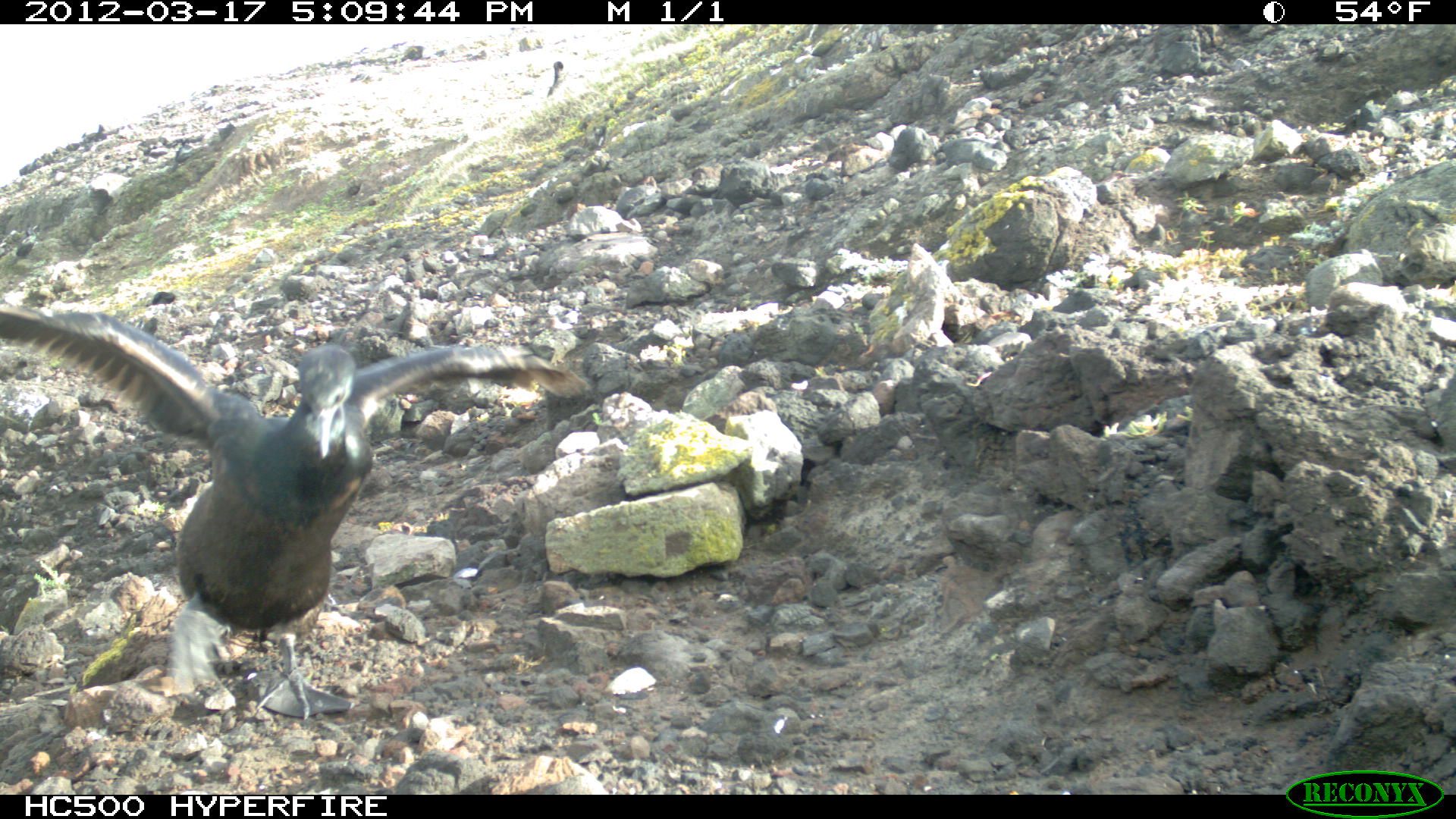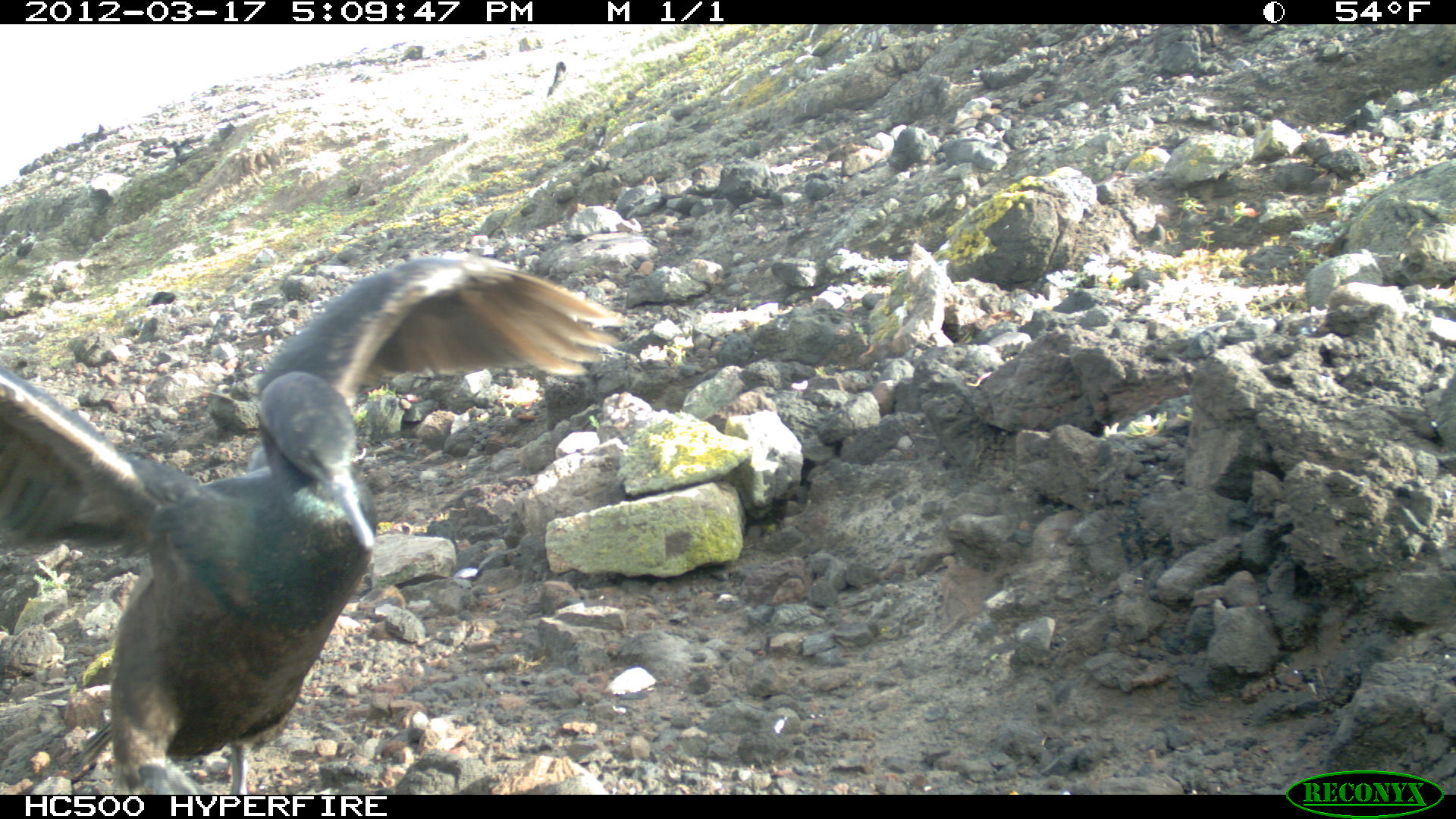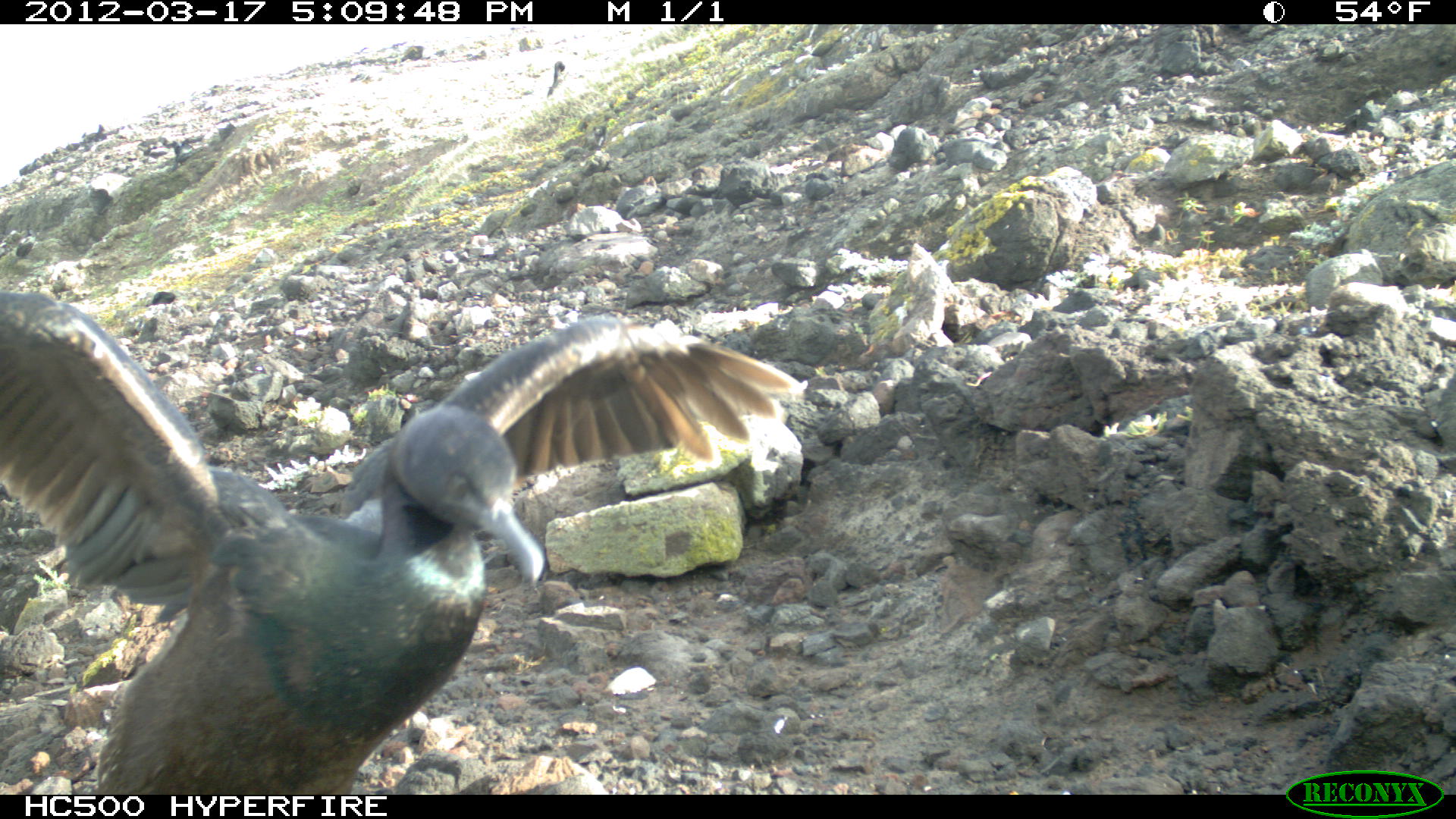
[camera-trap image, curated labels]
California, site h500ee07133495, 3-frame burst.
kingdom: Animalia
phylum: Chordata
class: Aves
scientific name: Aves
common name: bird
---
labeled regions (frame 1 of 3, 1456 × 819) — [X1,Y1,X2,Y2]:
bird: [0,304,592,722]; [6,222,42,265]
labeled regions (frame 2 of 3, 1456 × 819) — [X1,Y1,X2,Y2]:
bird: [0,253,634,794]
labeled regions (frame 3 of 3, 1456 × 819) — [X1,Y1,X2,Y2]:
bird: [0,286,805,793]